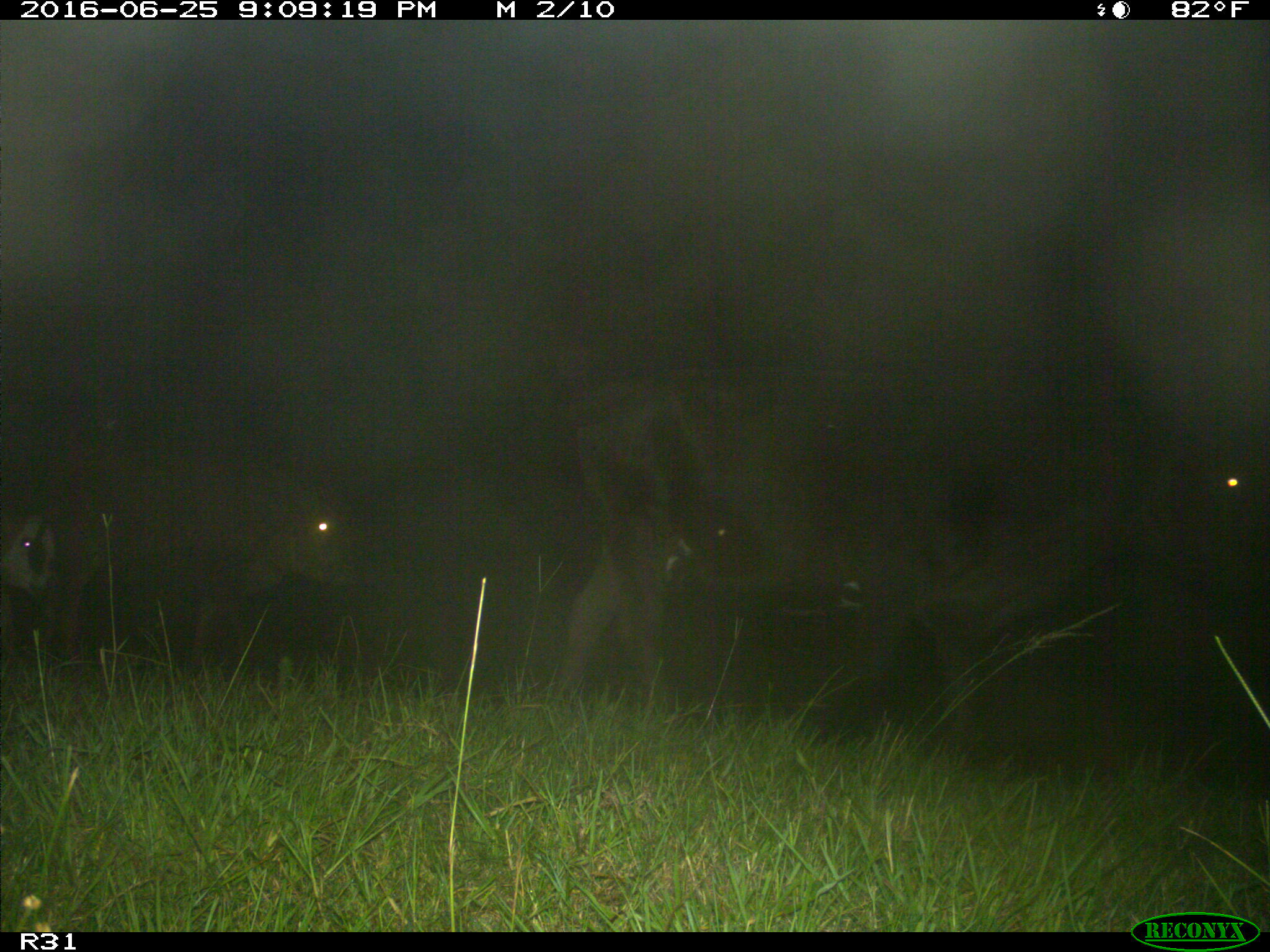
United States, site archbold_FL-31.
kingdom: Animalia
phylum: Chordata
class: Mammalia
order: Artiodactyla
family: Bovidae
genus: Bos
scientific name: Bos taurus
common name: domestic cow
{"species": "Bos taurus (domestic cow)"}